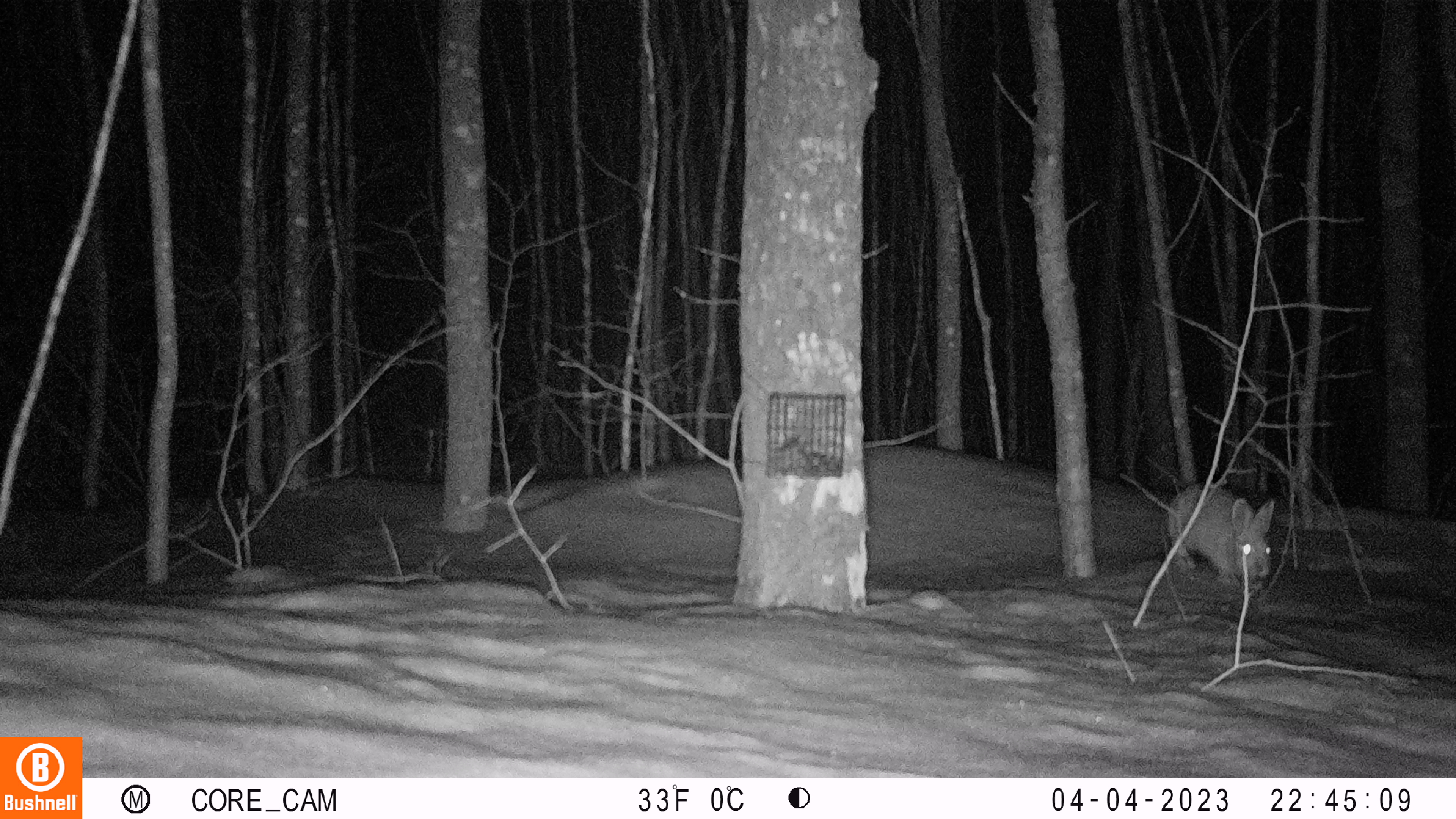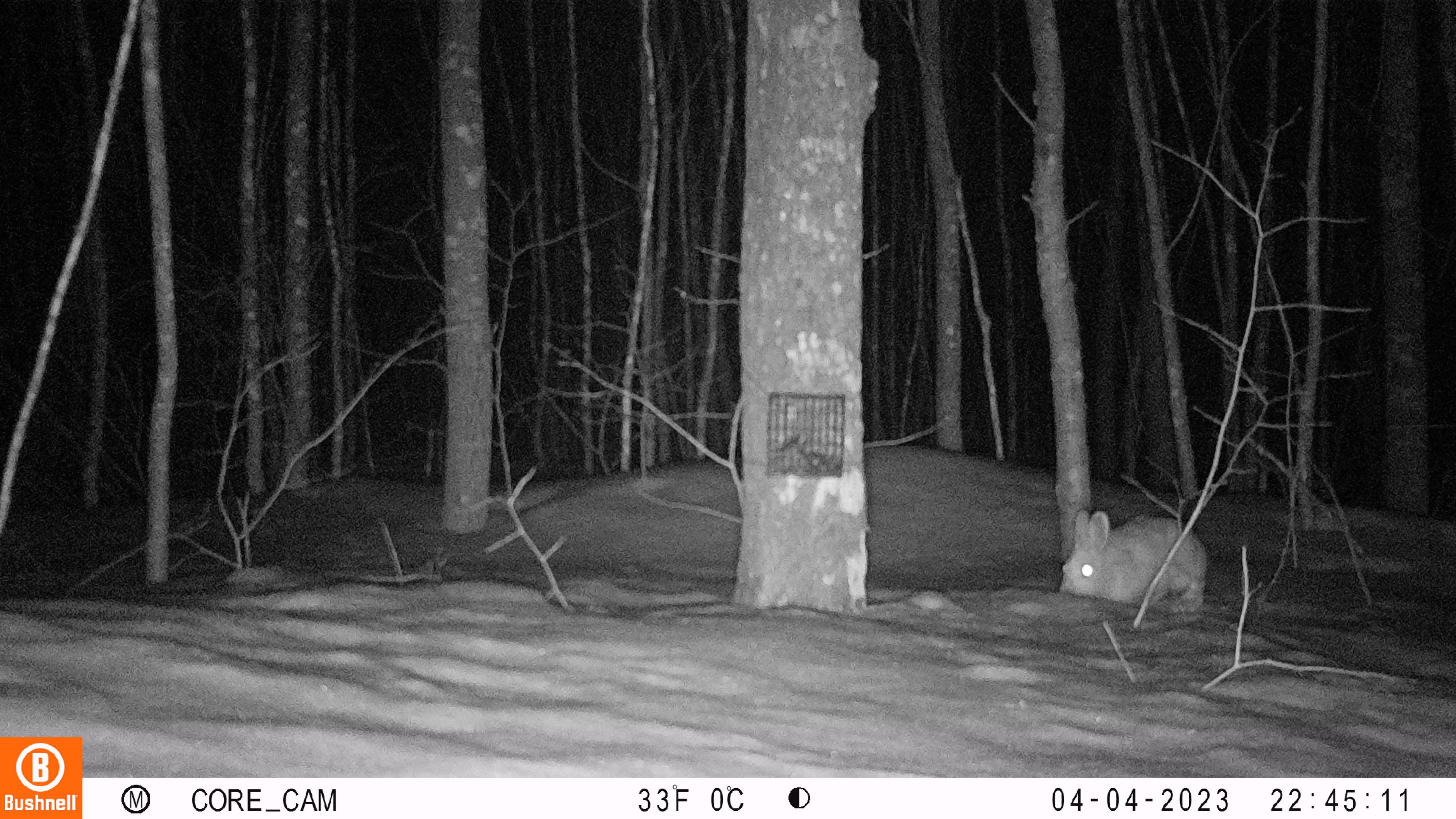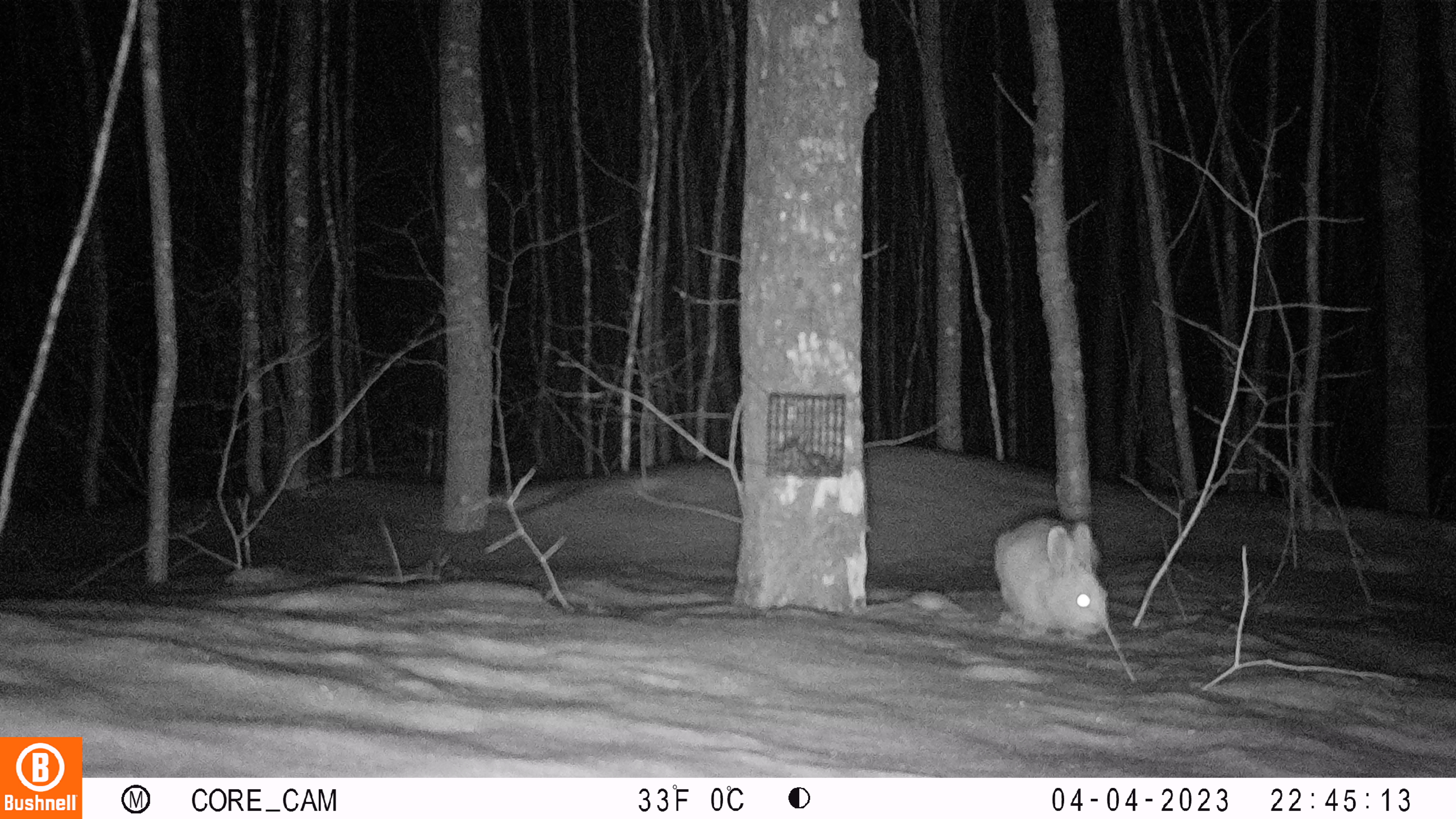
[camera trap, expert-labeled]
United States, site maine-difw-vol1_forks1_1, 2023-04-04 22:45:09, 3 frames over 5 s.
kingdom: Animalia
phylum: Chordata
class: Mammalia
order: Lagomorpha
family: Leporidae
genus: Lepus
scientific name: Lepus americanus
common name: snowshoe hare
Snowshoe hare (Lepus americanus).